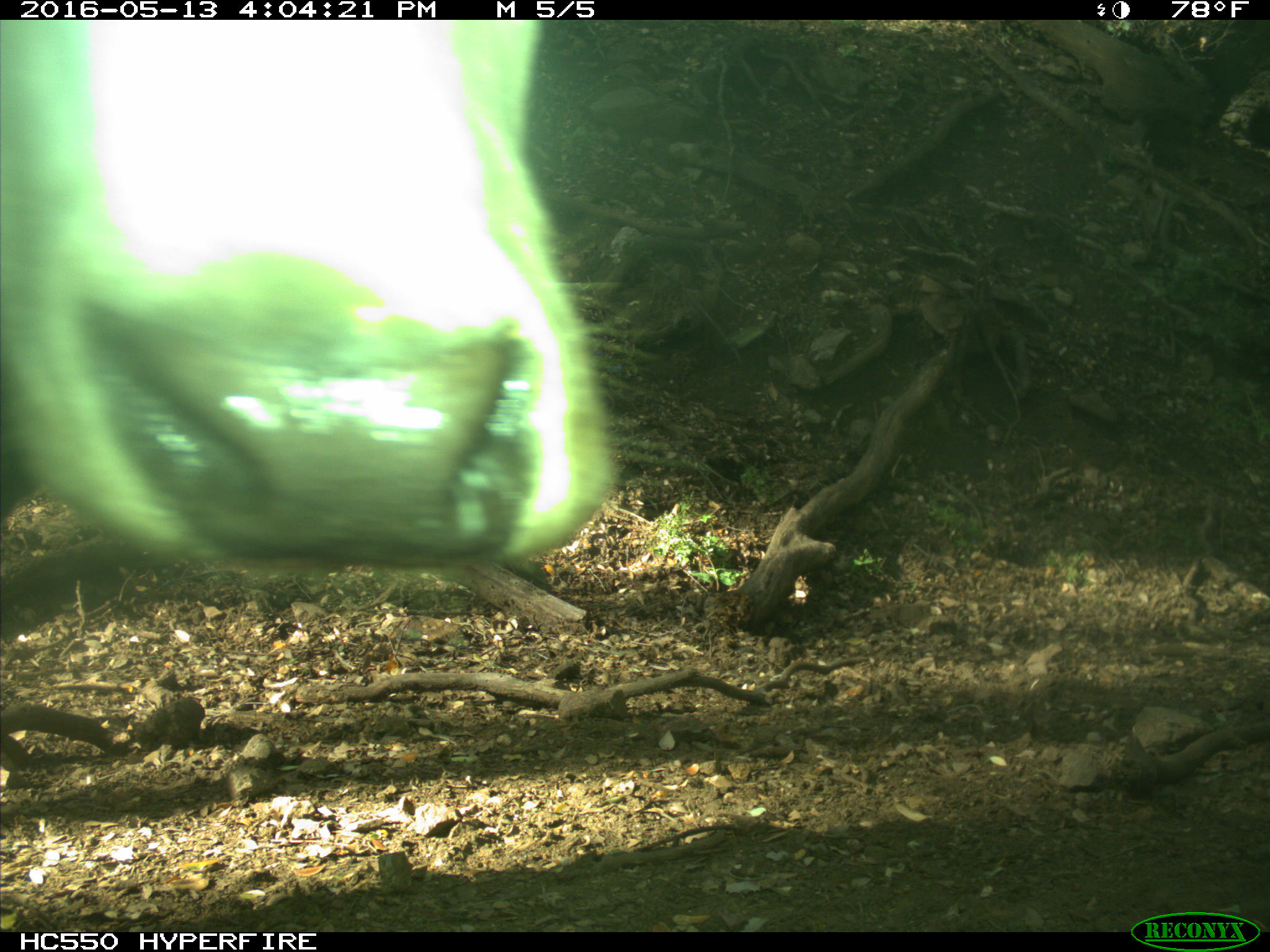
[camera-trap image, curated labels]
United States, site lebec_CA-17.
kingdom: Animalia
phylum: Chordata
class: Mammalia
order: Artiodactyla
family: Bovidae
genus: Bos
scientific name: Bos taurus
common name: domestic cow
Bos taurus (domestic cow).